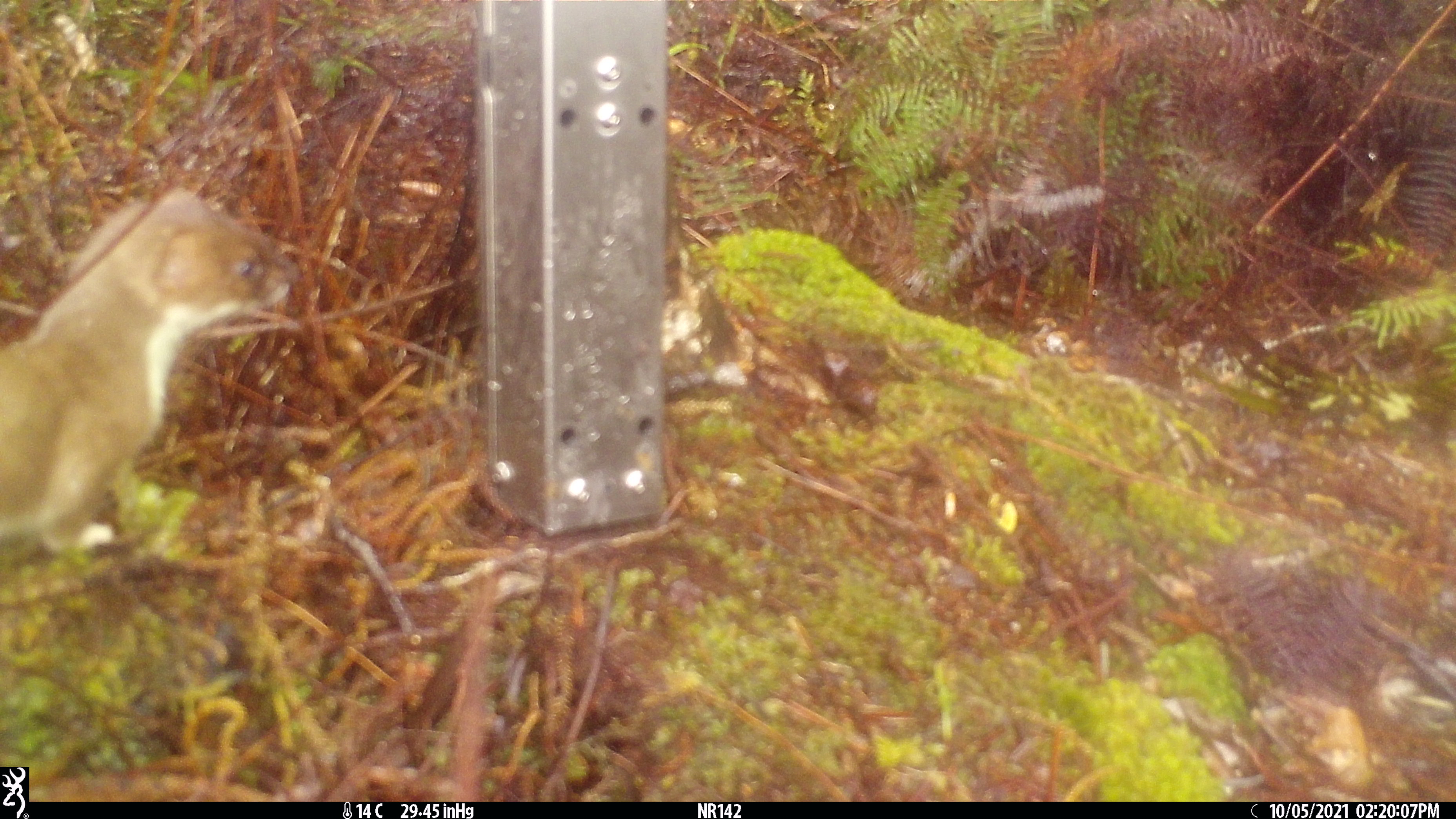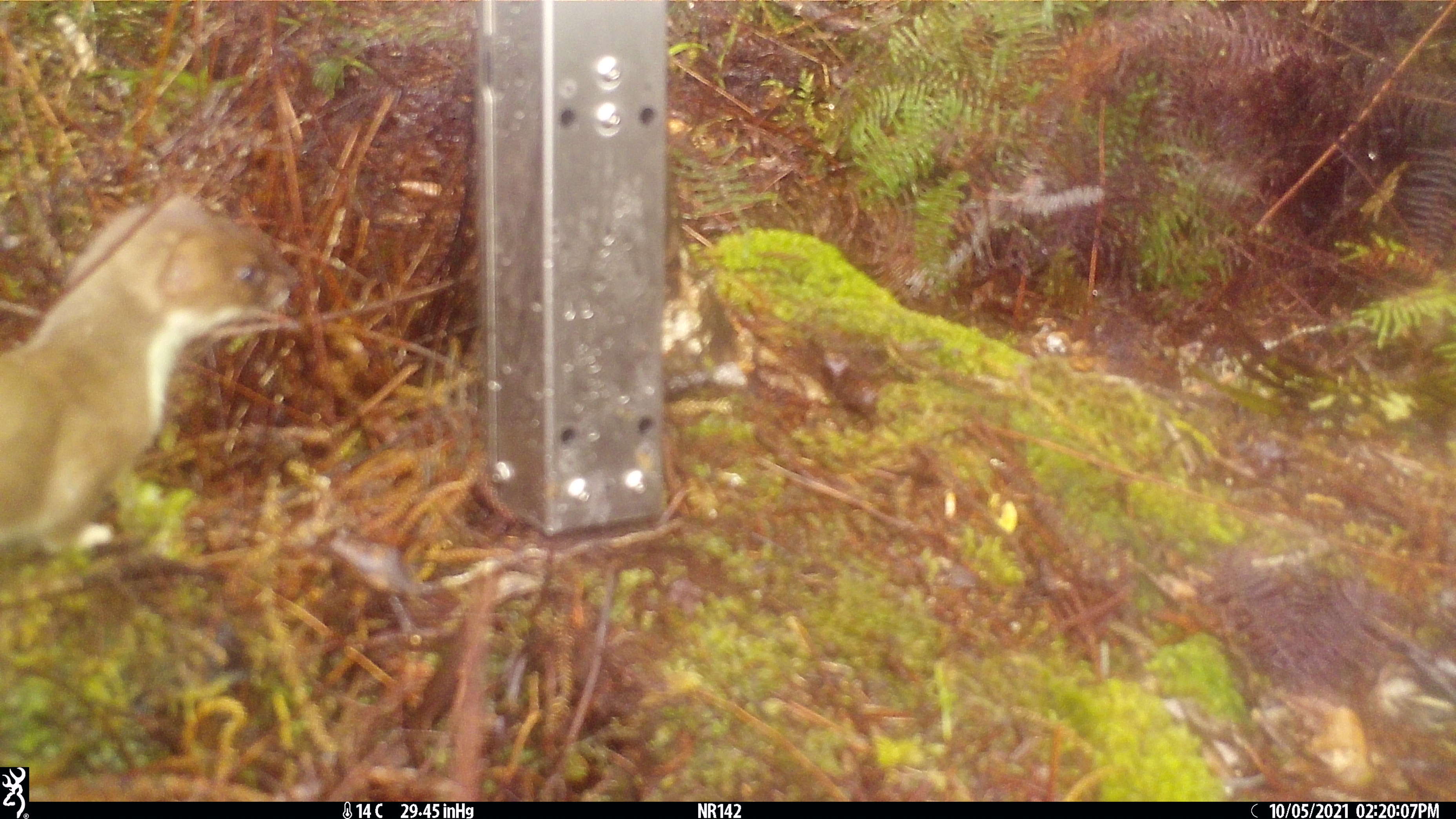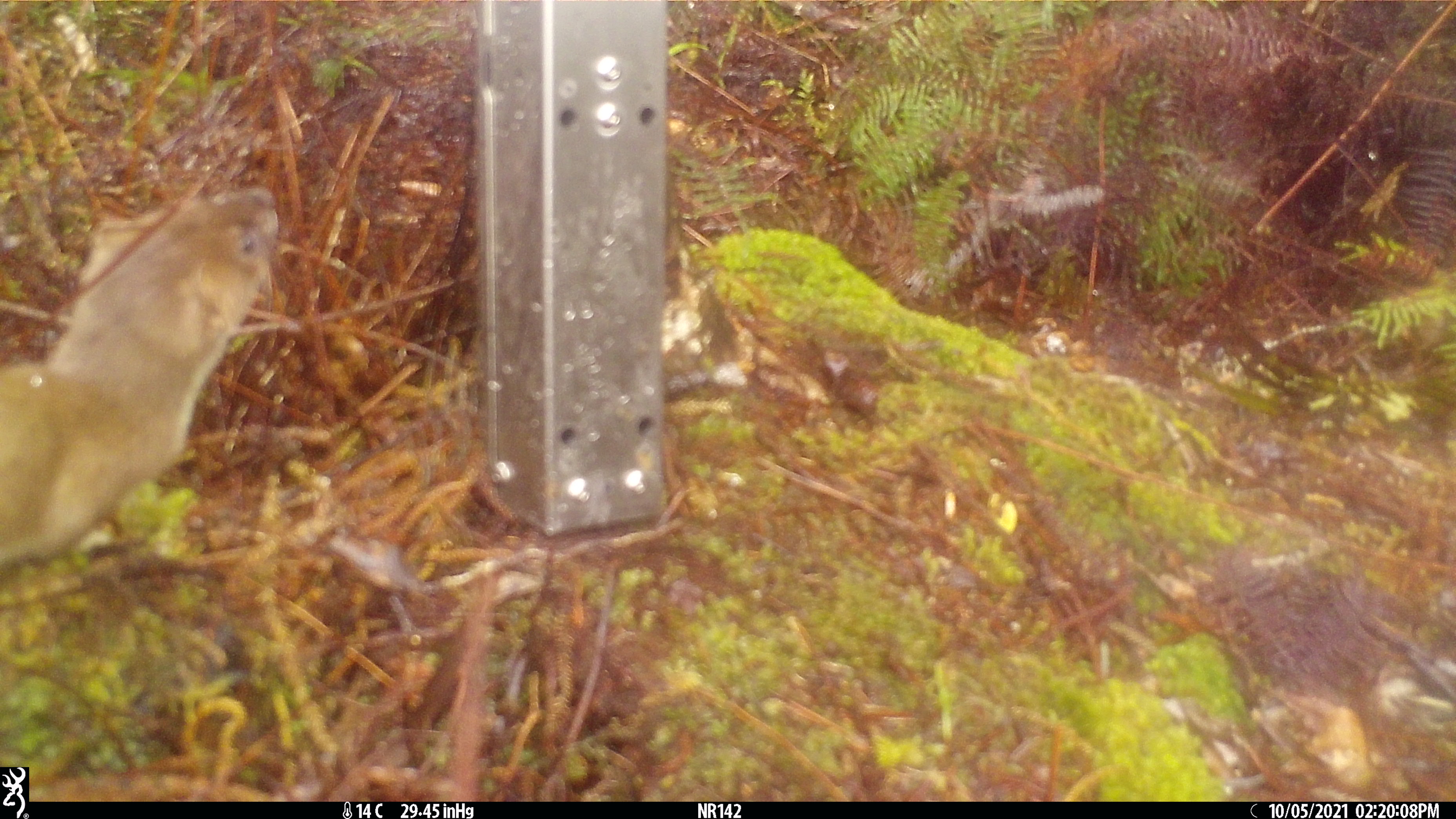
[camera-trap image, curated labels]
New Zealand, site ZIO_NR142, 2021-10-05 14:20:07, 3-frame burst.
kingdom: Animalia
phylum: Chordata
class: Mammalia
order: Carnivora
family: Mustelidae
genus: Mustela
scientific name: Mustela erminea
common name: stoat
Stoat (Mustela erminea).